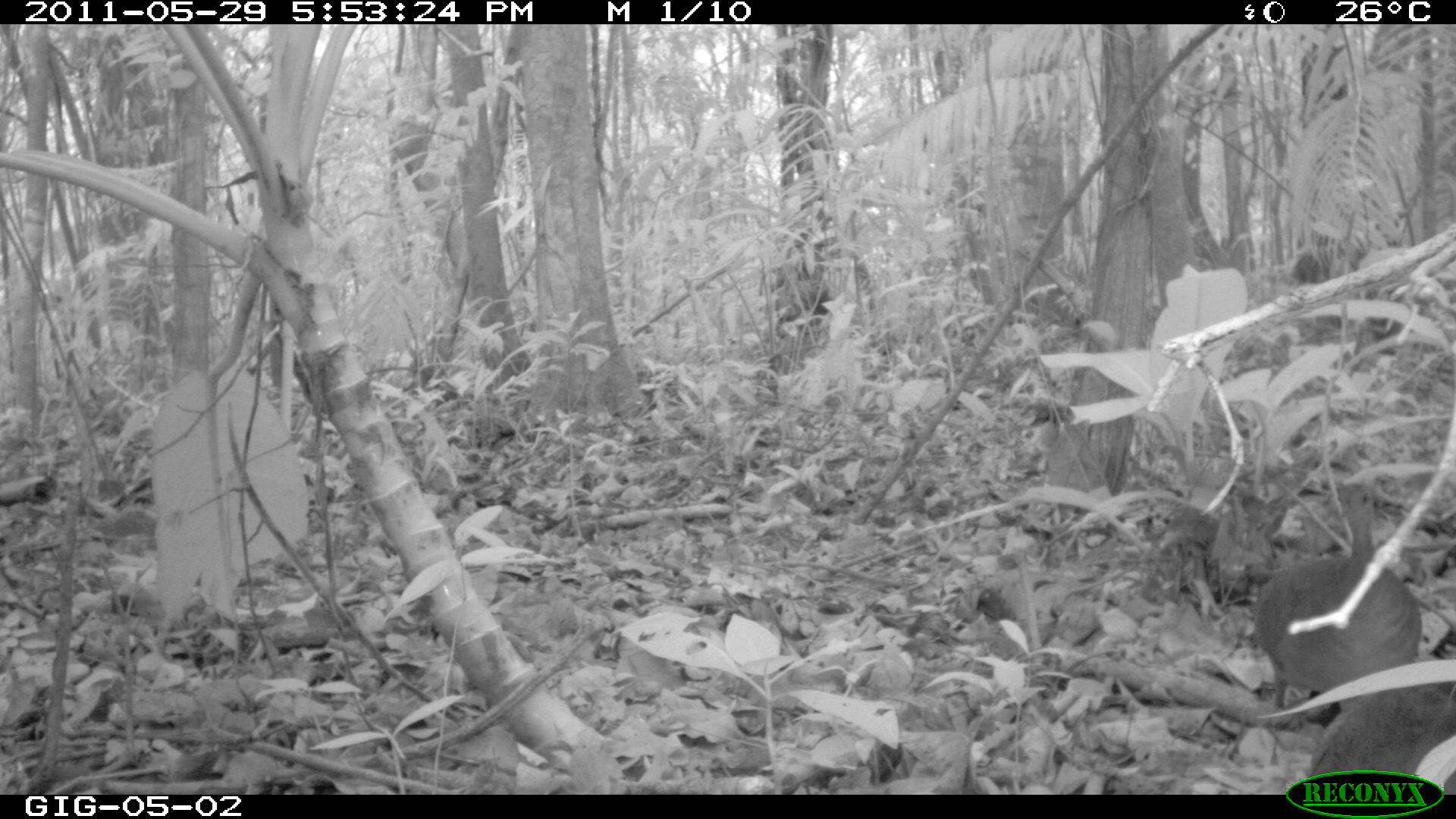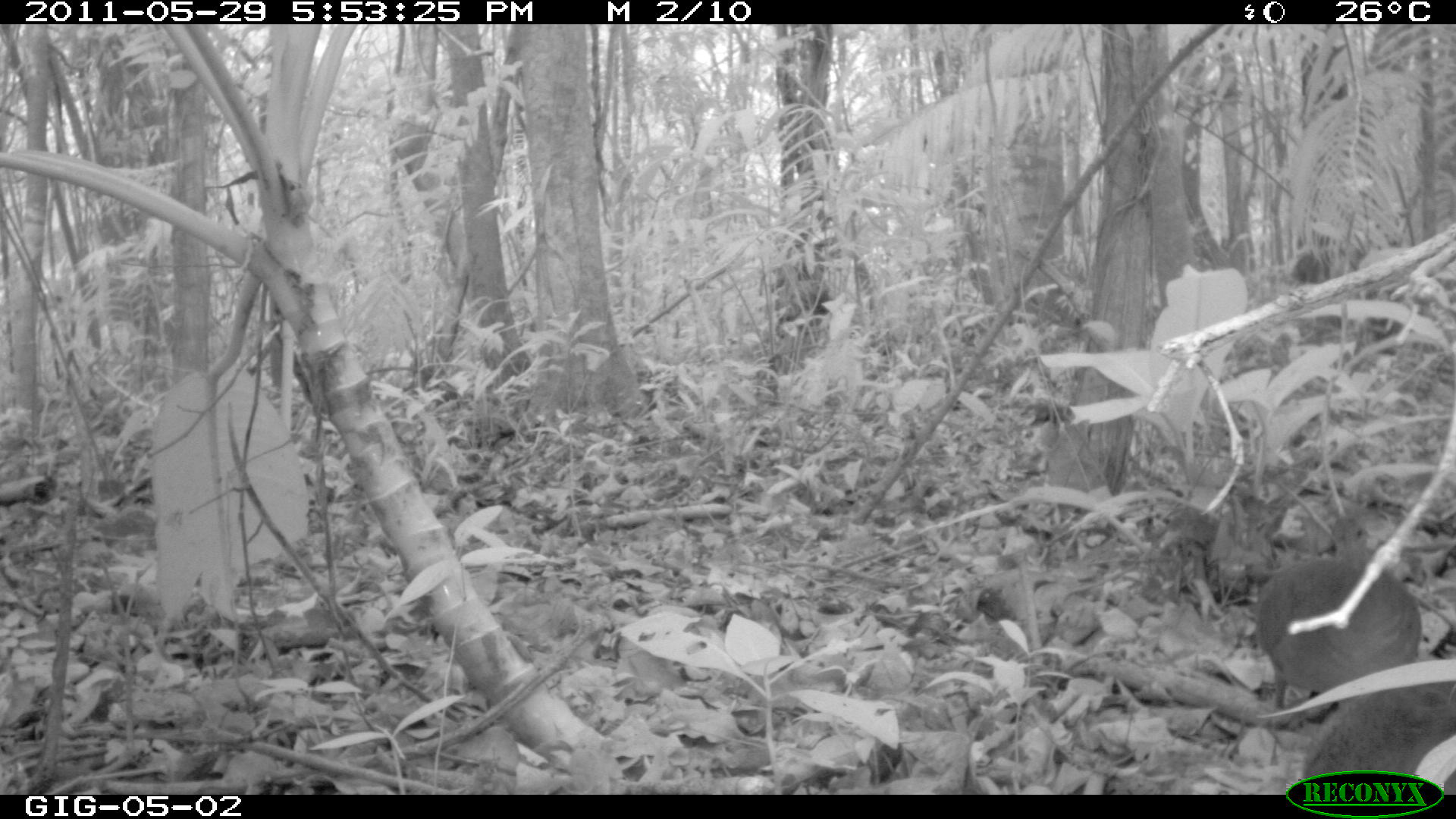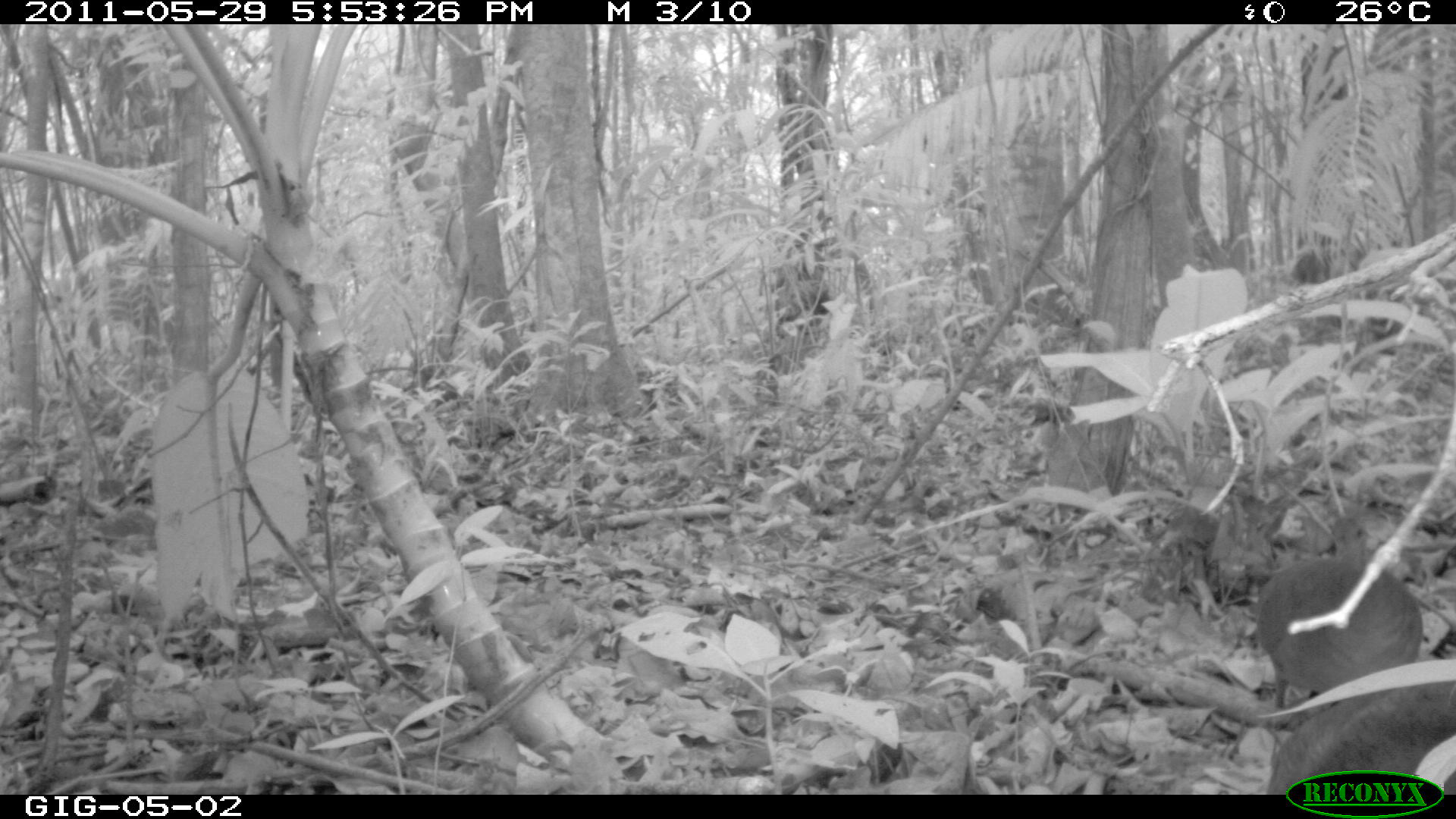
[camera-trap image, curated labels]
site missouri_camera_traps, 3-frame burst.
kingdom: Animalia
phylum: Chordata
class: Aves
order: Tinamiformes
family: Tinamidae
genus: Tinamus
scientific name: Tinamus major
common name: great tinamou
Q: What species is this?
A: Great tinamou (Tinamus major).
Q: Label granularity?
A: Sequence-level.